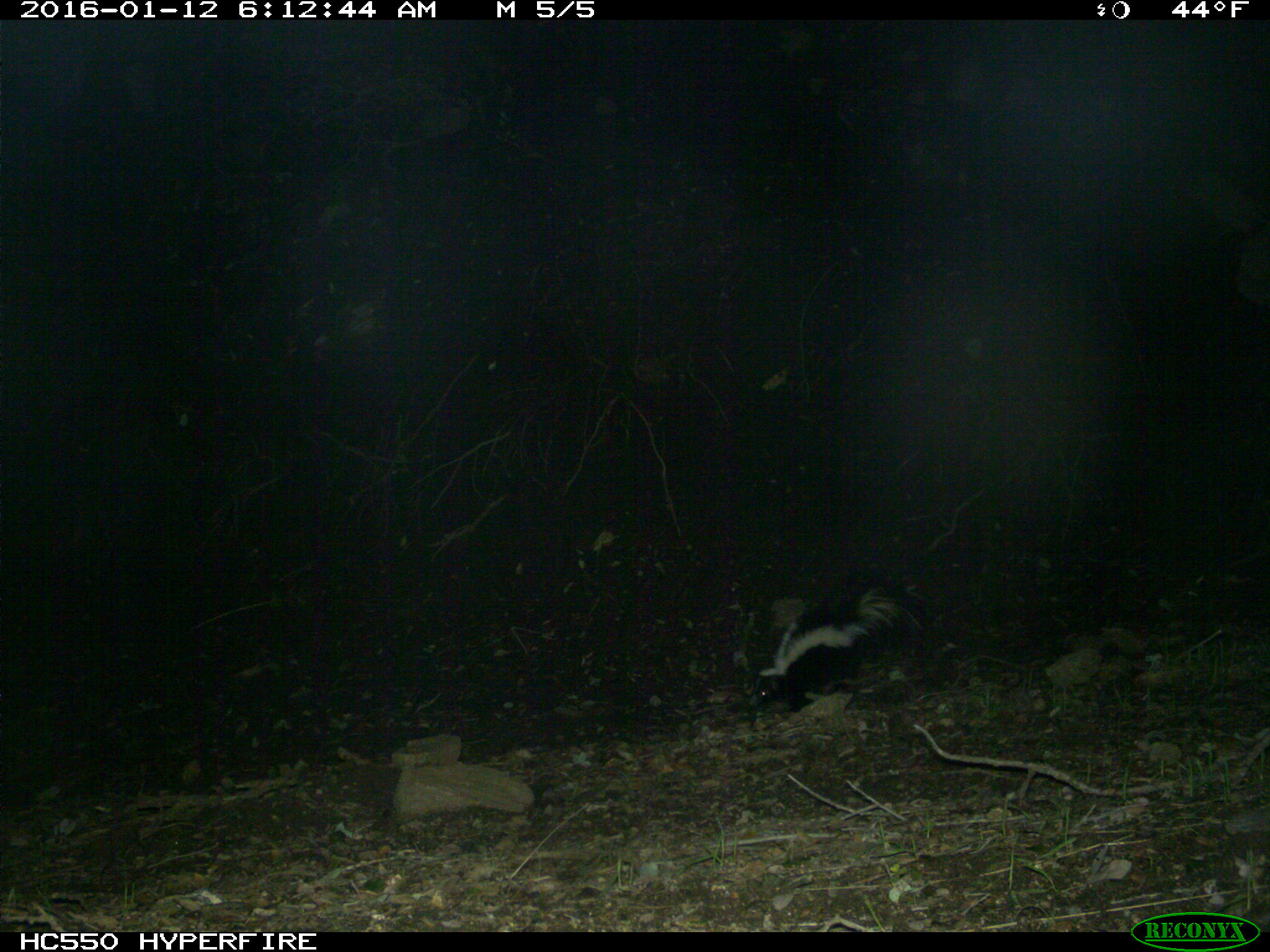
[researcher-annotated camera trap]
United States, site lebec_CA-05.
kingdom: Animalia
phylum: Chordata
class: Mammalia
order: Carnivora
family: Mephitidae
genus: Mephitis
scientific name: Mephitis mephitis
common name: striped skunk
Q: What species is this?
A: Mephitis mephitis (striped skunk).